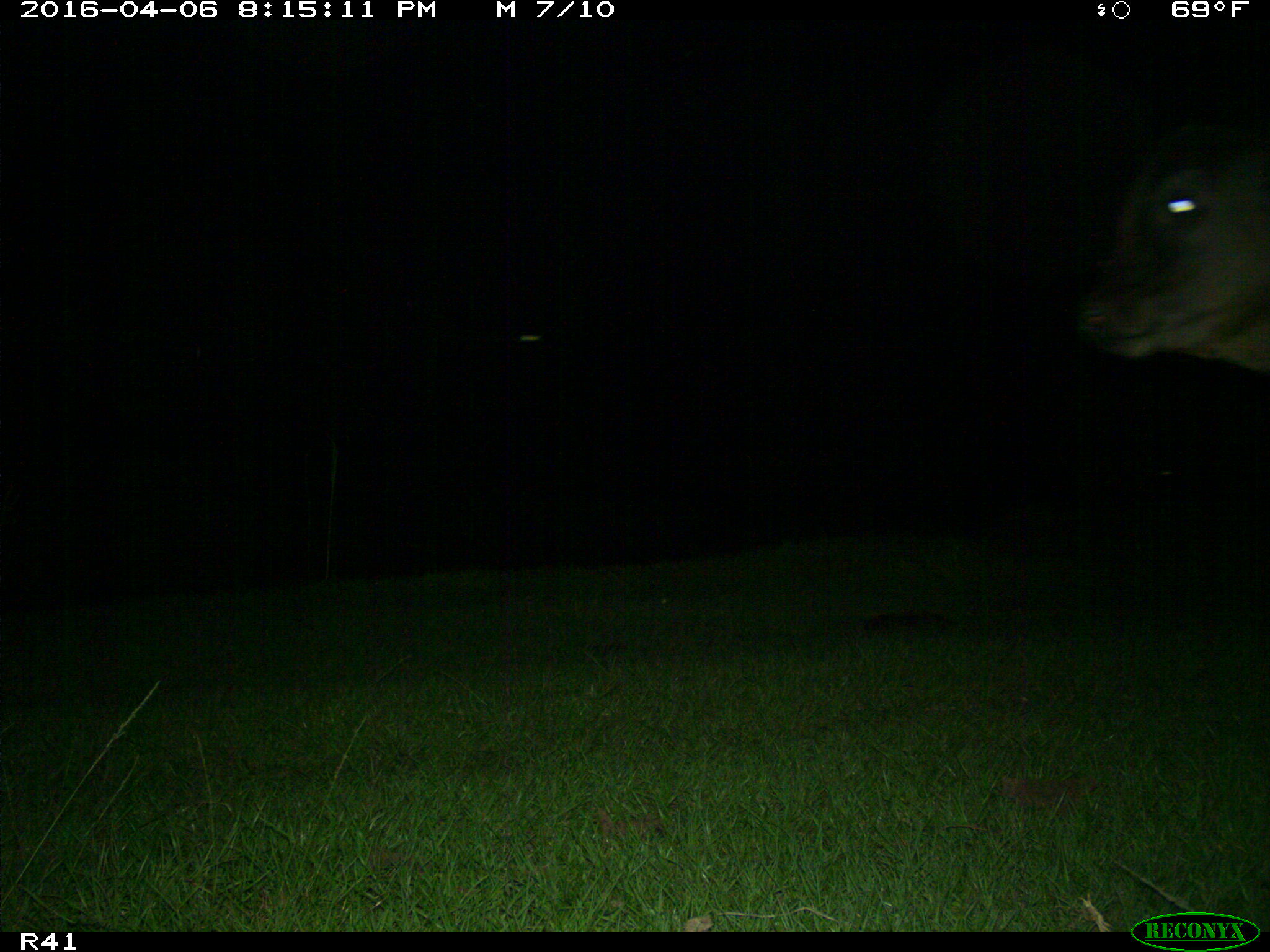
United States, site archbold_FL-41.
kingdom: Animalia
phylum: Chordata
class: Mammalia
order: Artiodactyla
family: Bovidae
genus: Bos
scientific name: Bos taurus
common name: domestic cow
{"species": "Bos taurus (domestic cow)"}